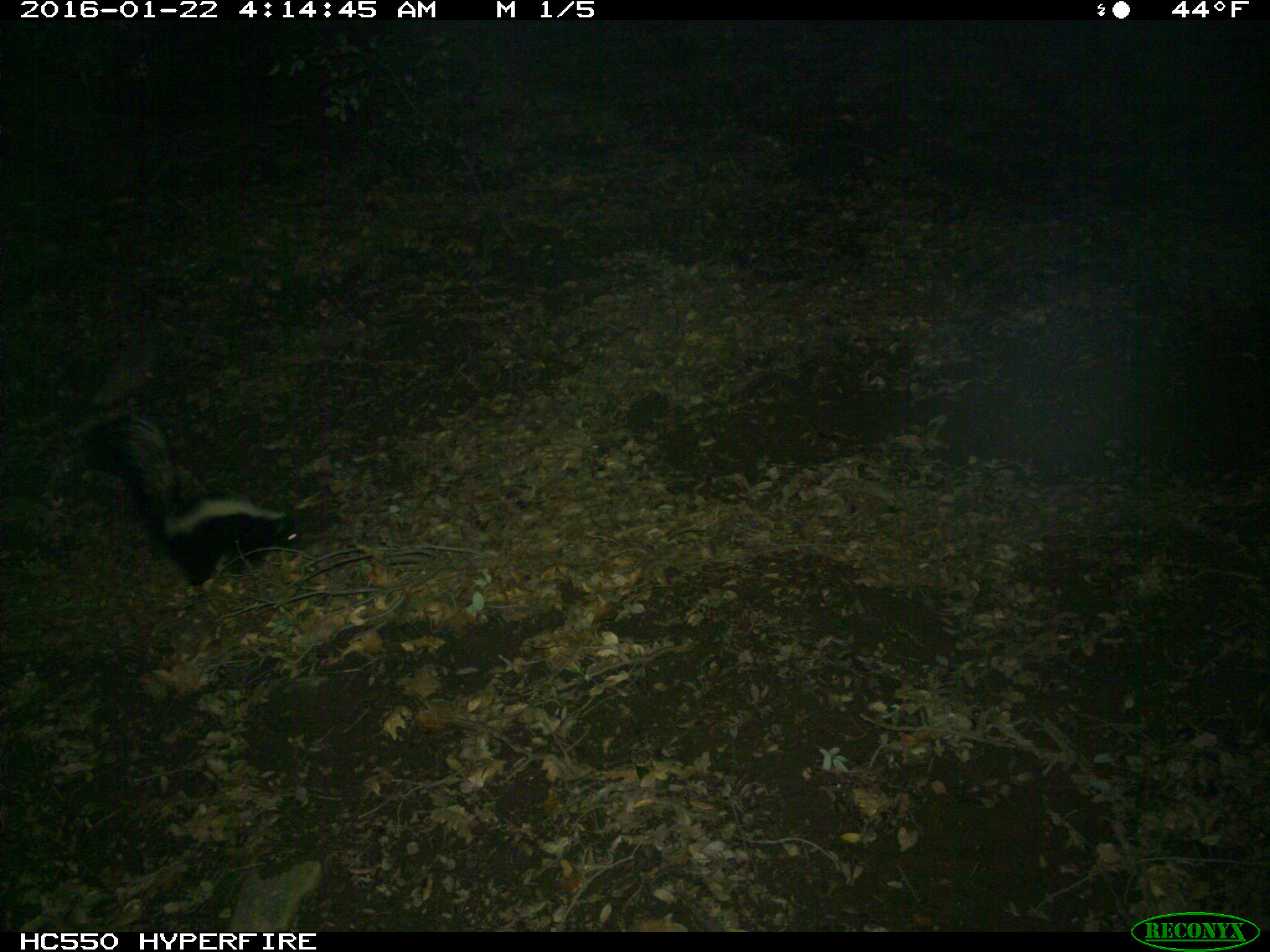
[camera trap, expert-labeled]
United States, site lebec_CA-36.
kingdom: Animalia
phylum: Chordata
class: Mammalia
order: Carnivora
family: Mephitidae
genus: Mephitis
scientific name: Mephitis mephitis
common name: striped skunk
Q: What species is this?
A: Mephitis mephitis (striped skunk).